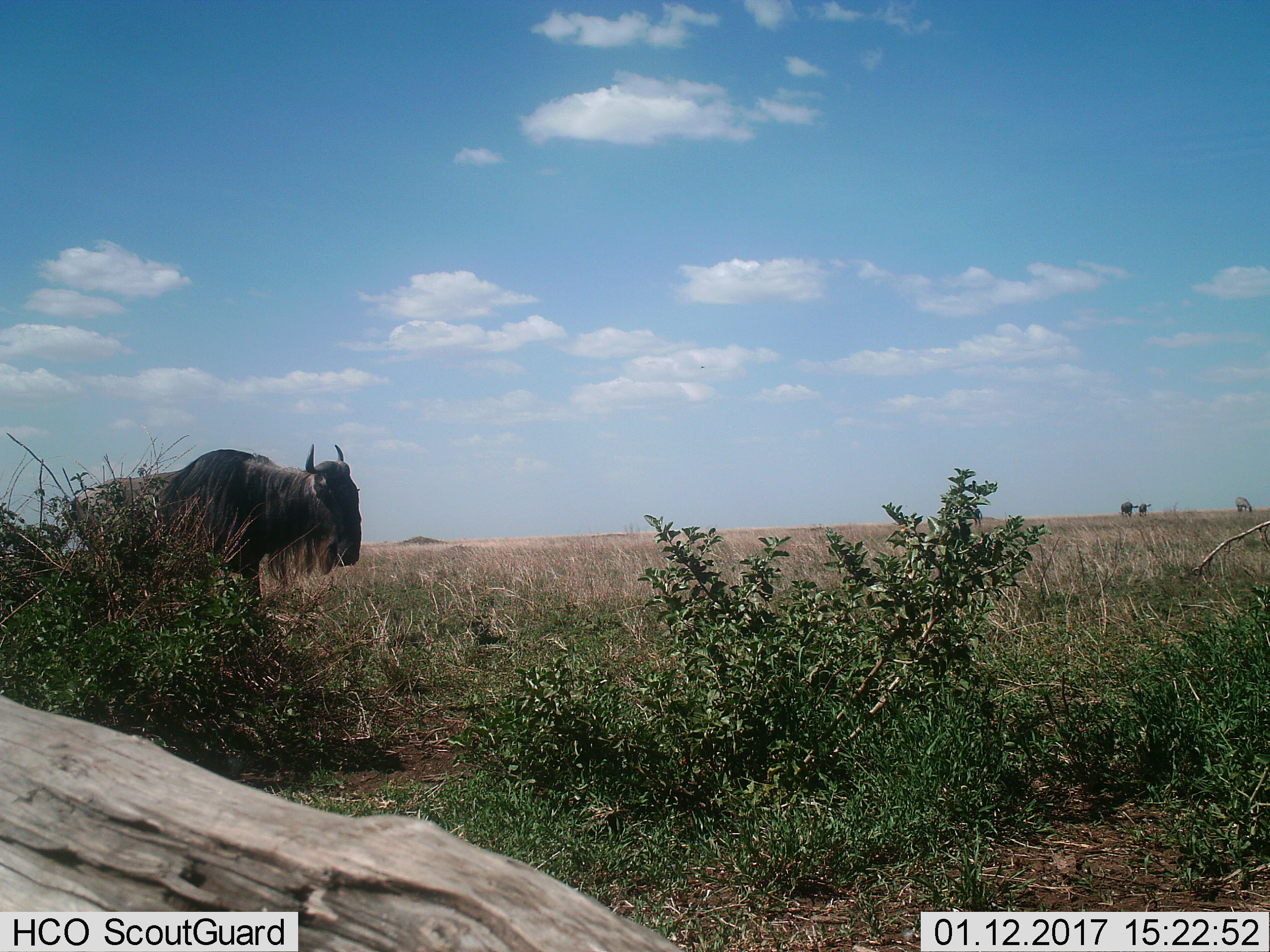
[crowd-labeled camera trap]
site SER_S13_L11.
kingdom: Animalia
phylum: Chordata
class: Mammalia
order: Artiodactyla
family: Bovidae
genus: Connochaetes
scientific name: Connochaetes taurinus taurinus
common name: blue wildebeest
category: wildebeestblue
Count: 1.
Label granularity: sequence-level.